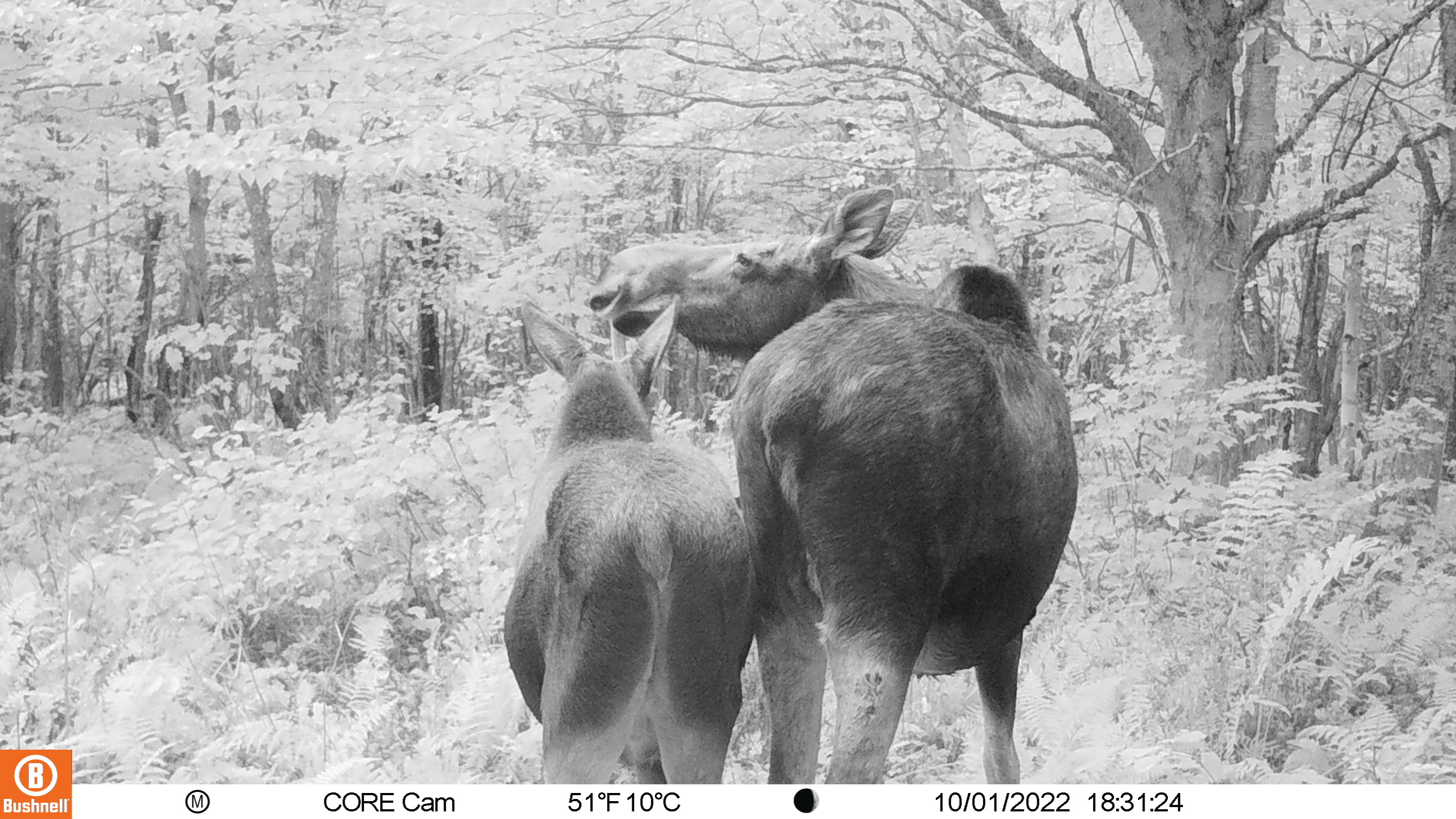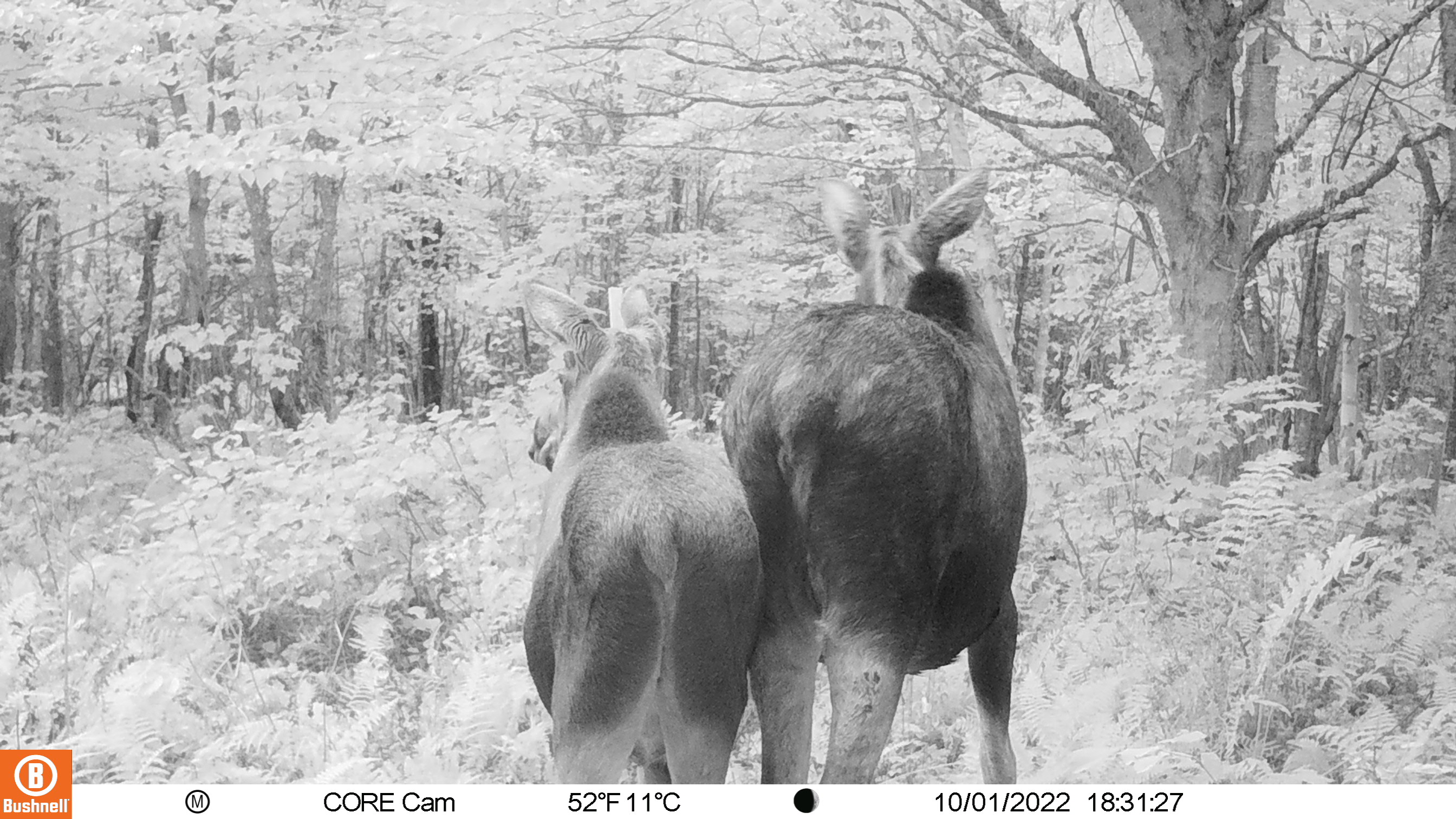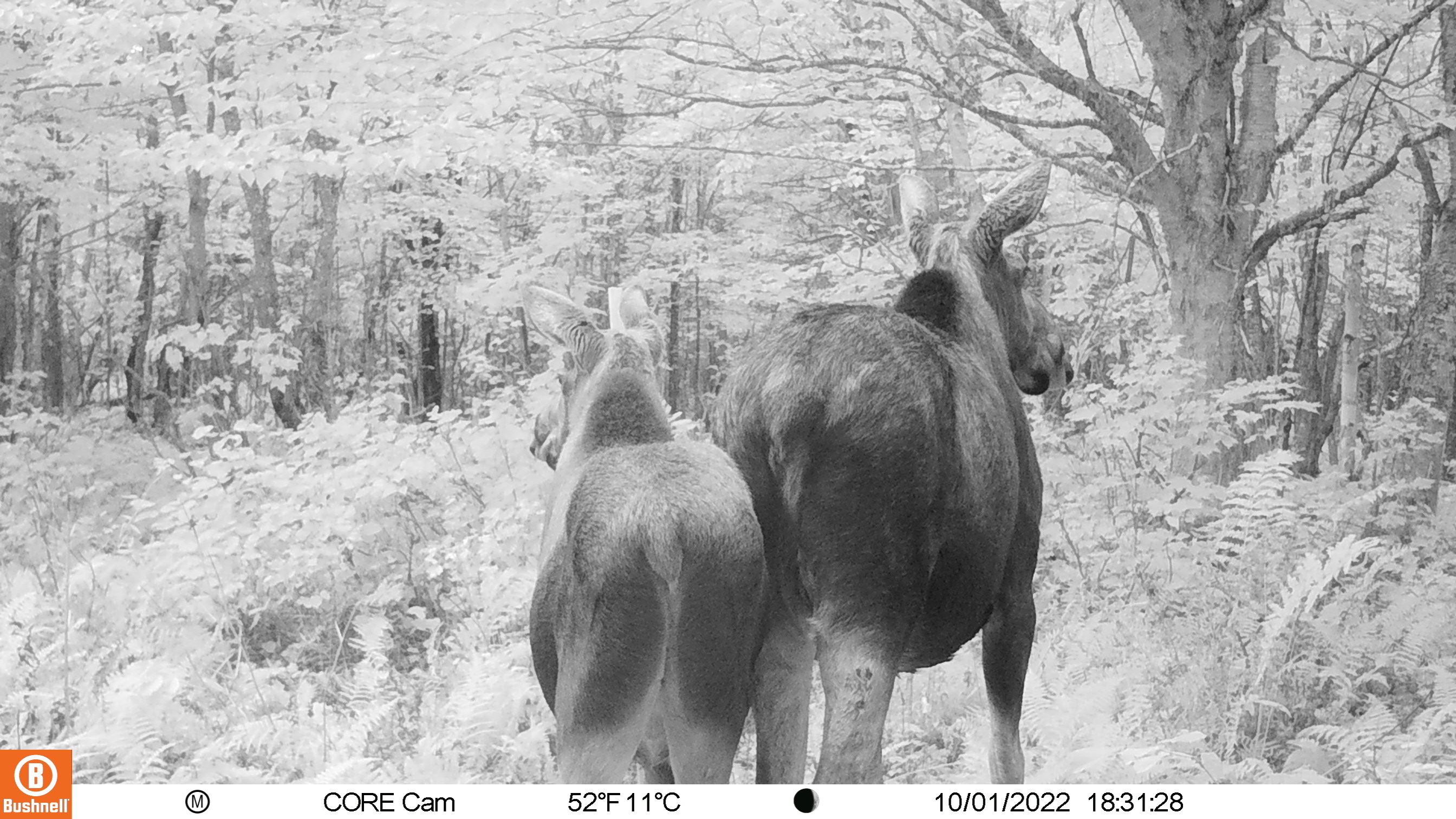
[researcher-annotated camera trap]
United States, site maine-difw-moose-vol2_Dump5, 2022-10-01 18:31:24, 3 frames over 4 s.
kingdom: Animalia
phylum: Chordata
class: Mammalia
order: Artiodactyla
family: Cervidae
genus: Alces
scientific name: Alces alces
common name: moose